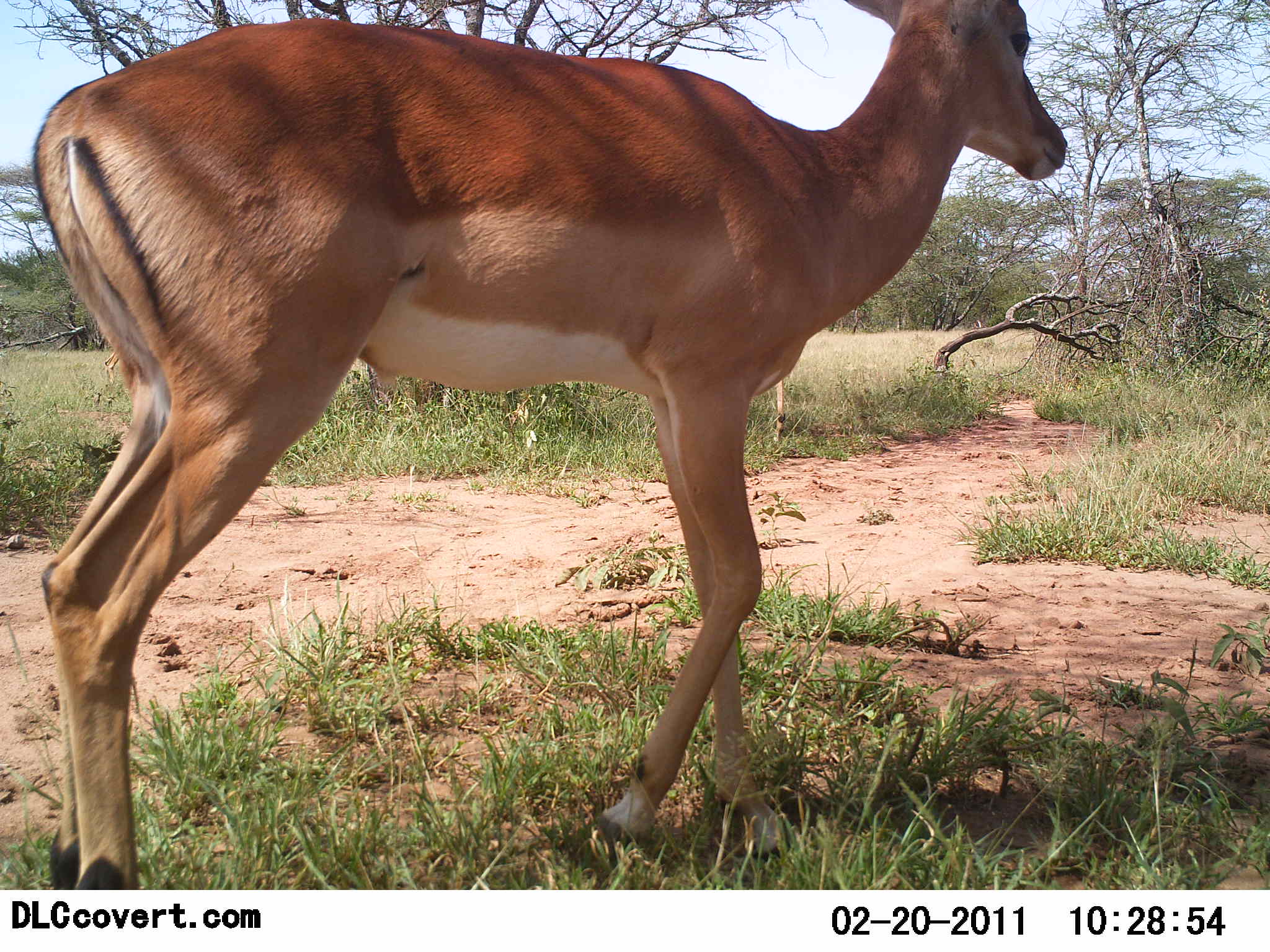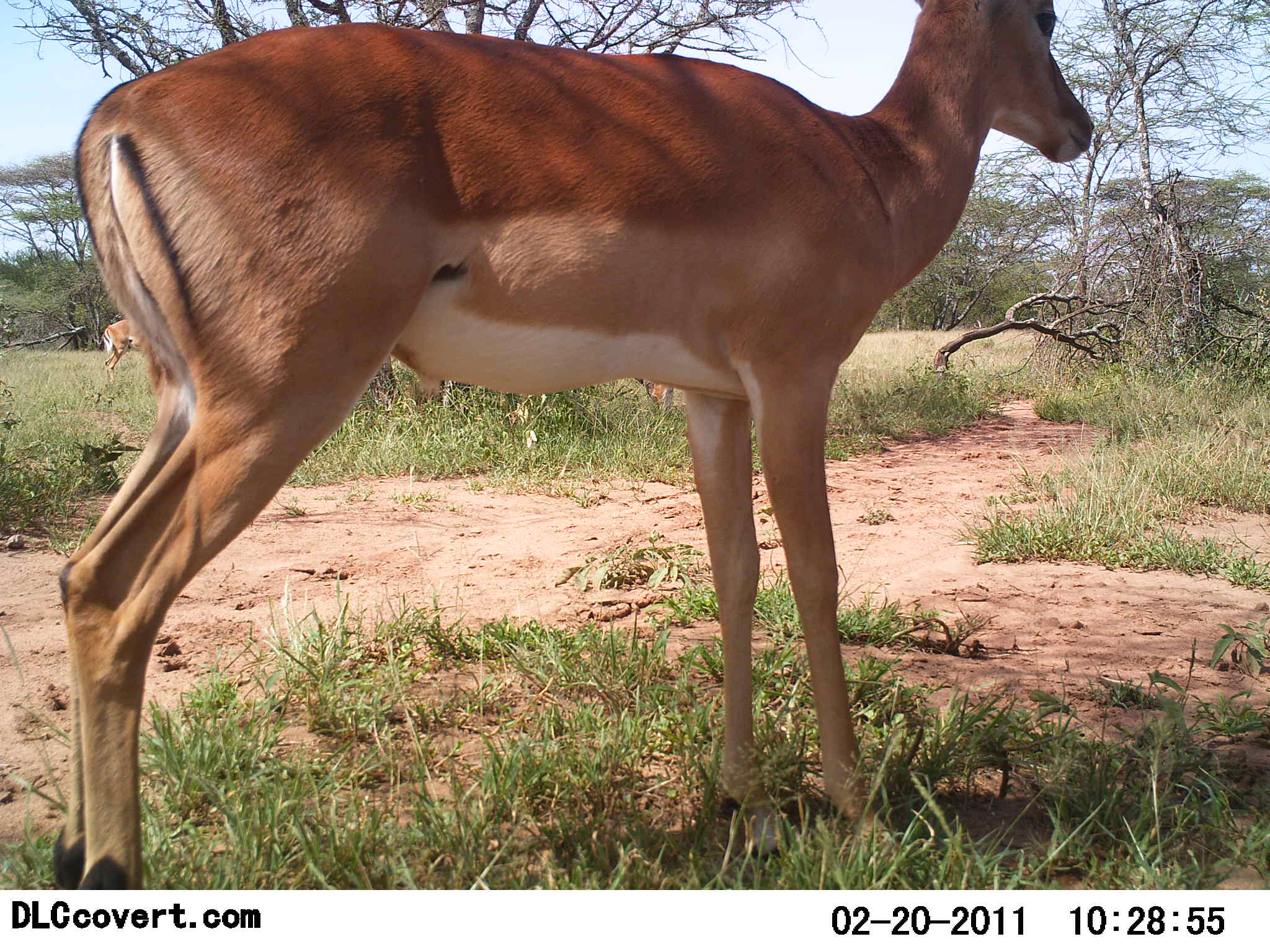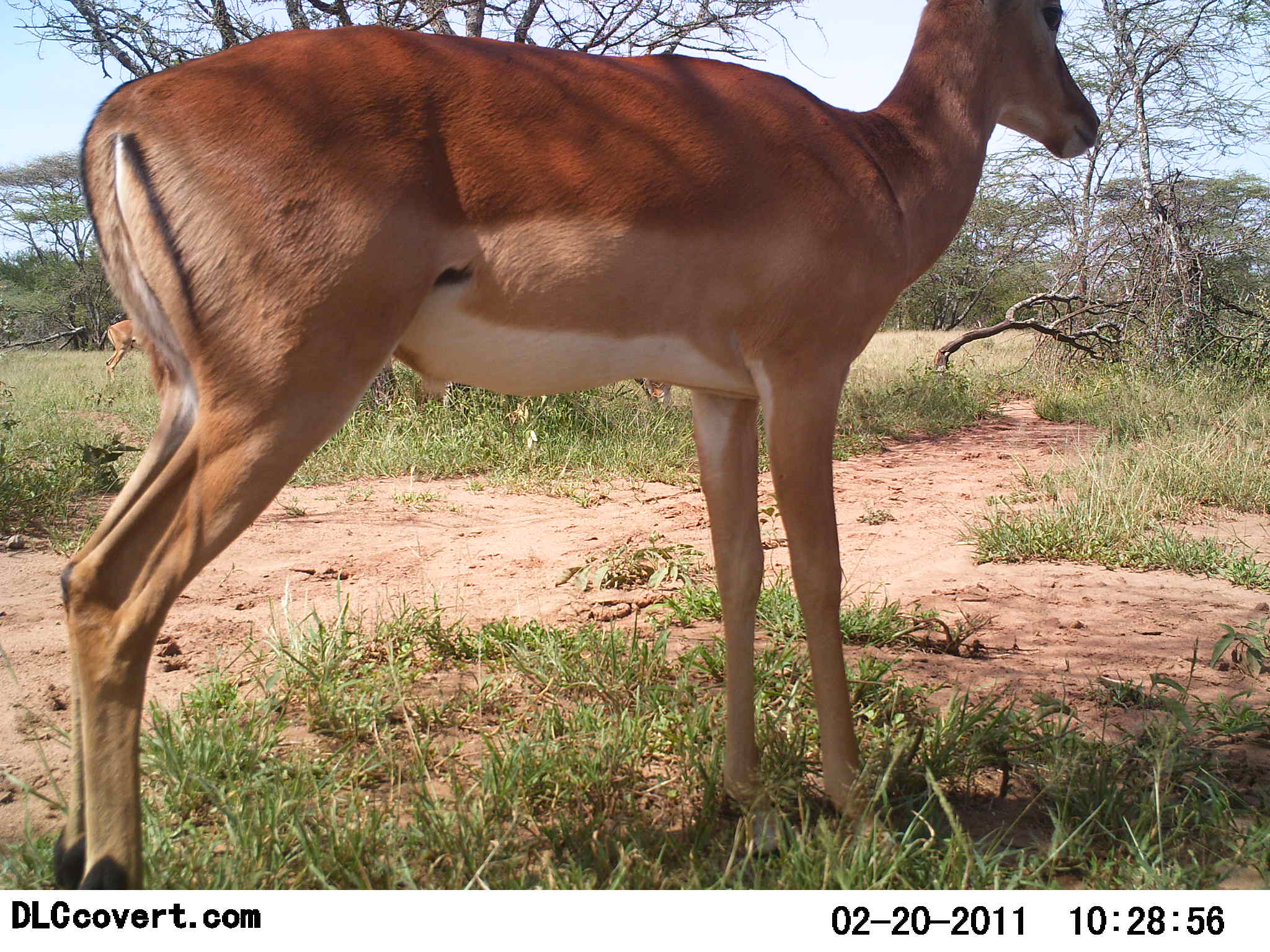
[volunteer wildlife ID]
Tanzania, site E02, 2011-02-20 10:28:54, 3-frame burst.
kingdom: Animalia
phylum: Chordata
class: Mammalia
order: Artiodactyla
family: Bovidae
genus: Nanger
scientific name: Nanger granti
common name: grant's gazelle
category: gazellegrants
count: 1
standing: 90%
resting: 0%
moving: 10%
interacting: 0%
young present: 10%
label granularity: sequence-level